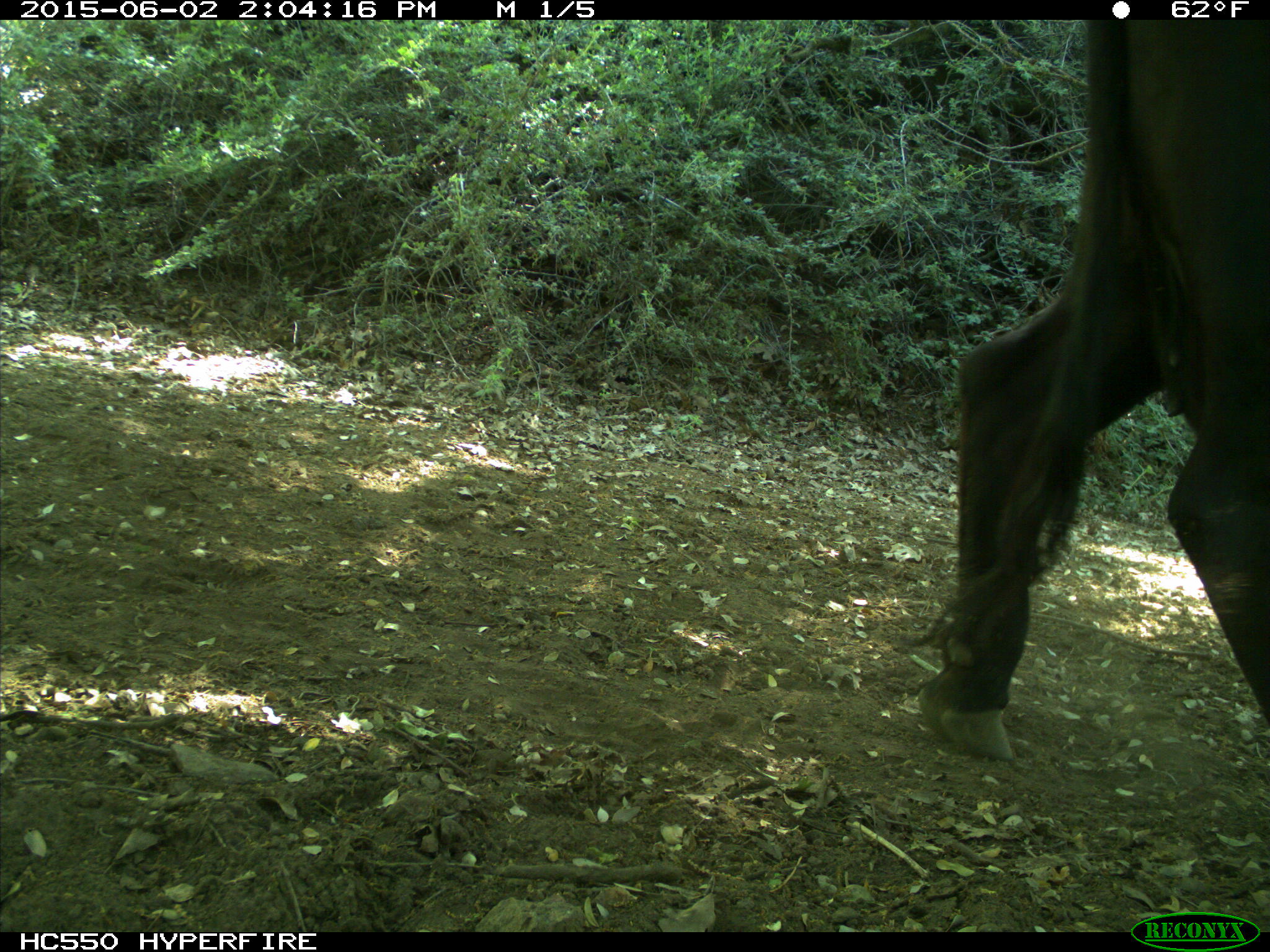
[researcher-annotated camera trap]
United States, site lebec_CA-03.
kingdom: Animalia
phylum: Chordata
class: Mammalia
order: Artiodactyla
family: Bovidae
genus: Bos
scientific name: Bos taurus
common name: domestic cow